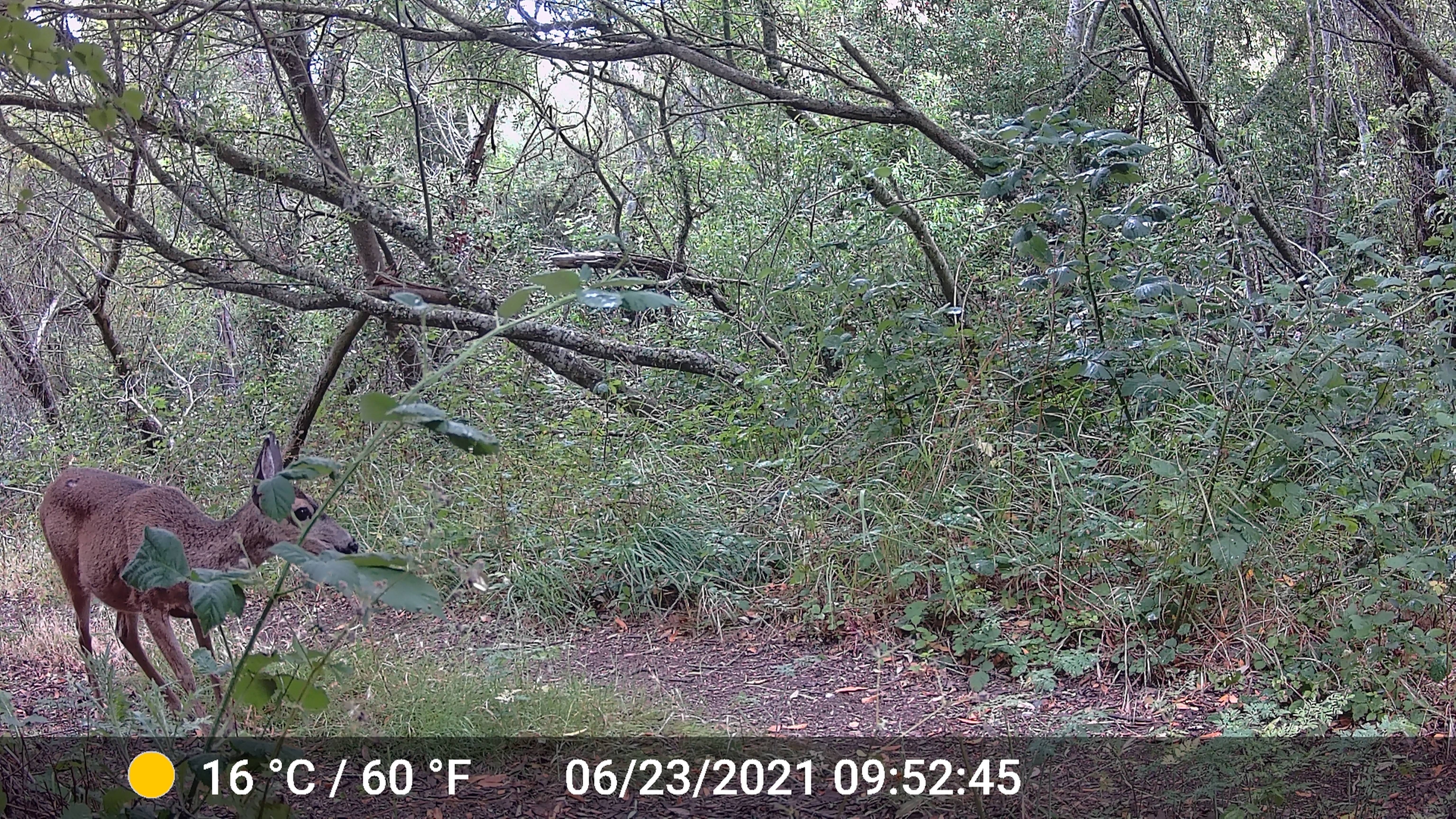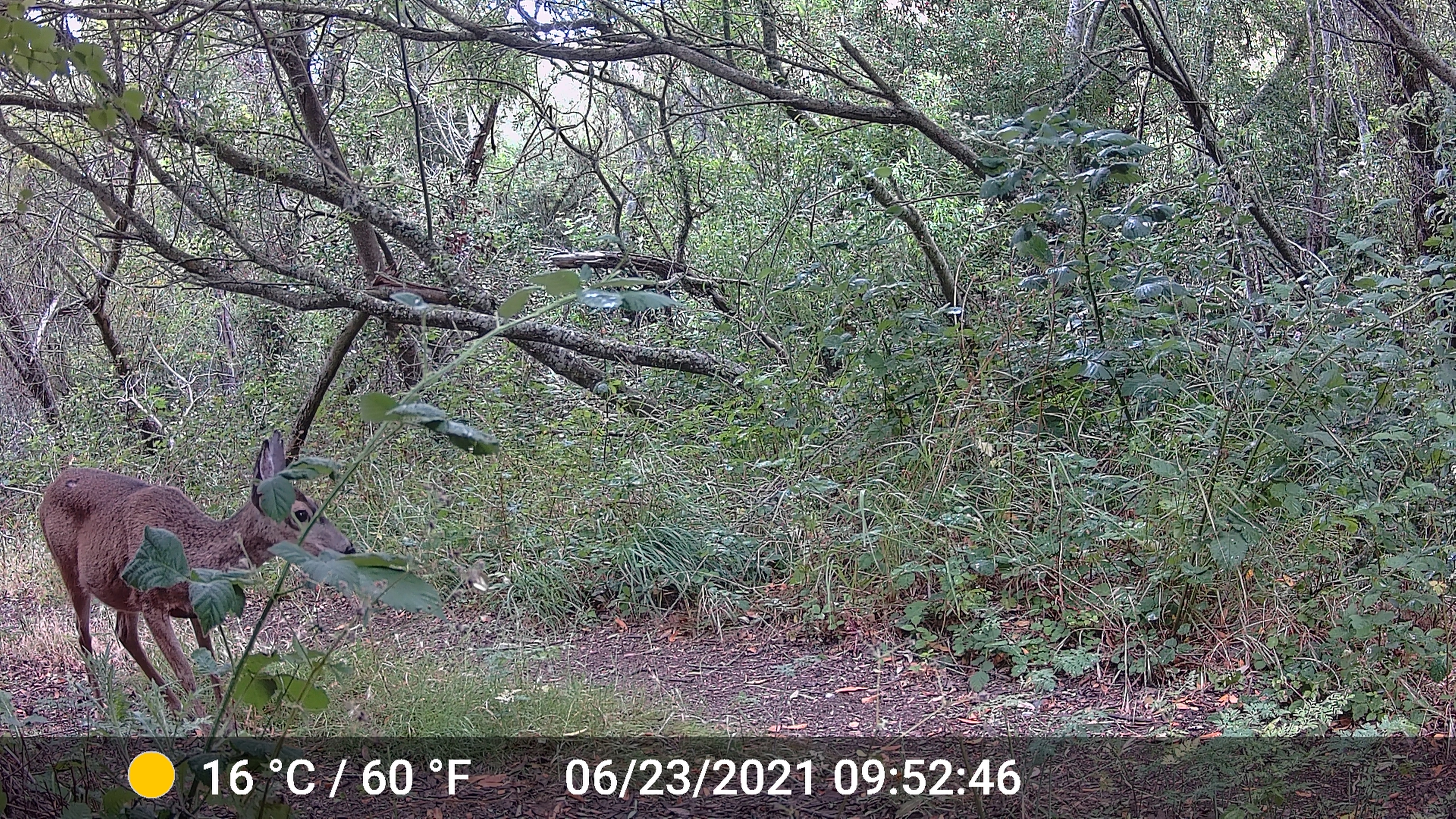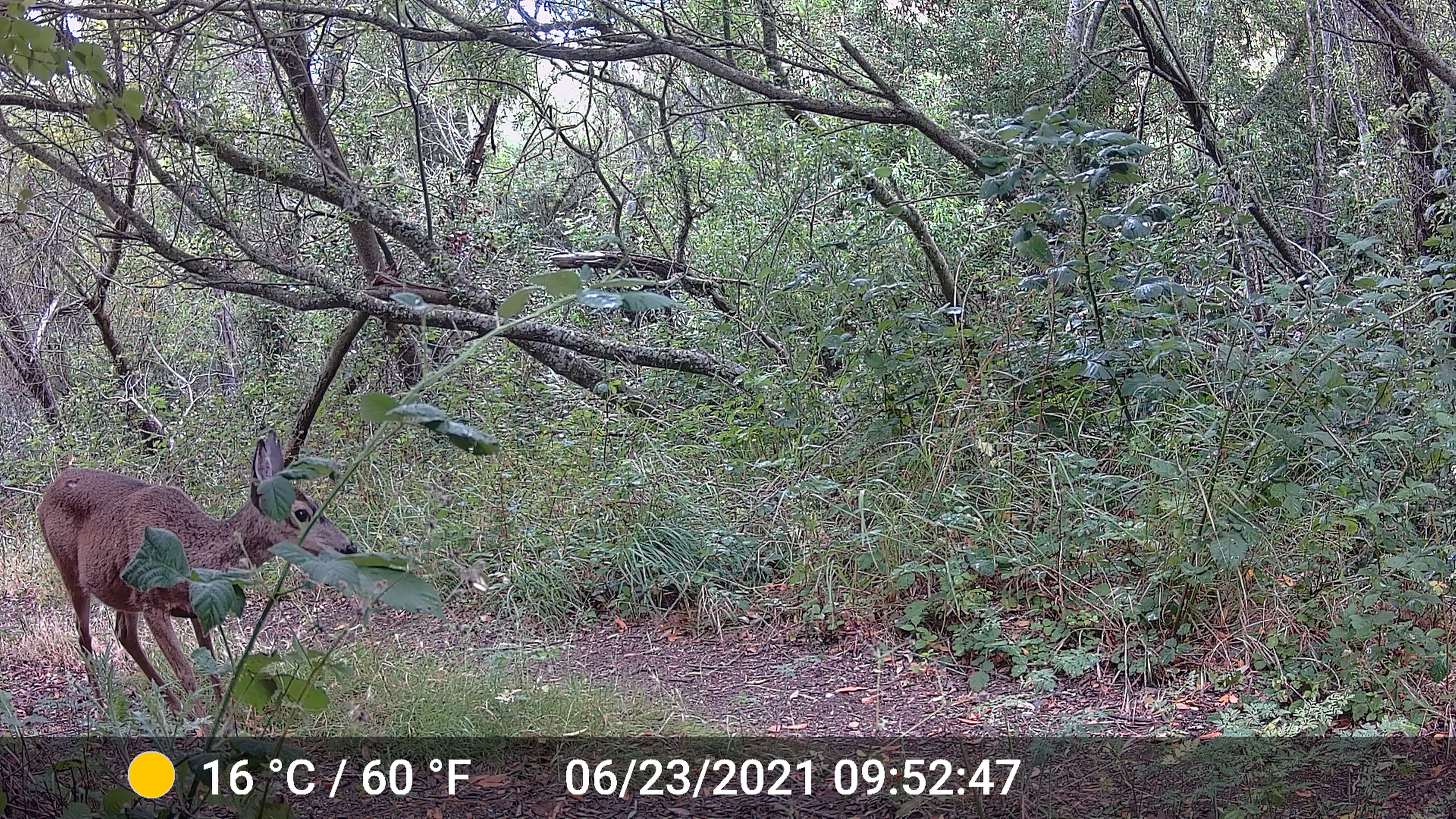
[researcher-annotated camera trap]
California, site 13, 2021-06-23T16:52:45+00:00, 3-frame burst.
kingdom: Animalia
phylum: Chordata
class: Mammalia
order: Artiodactyla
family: Cervidae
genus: Odocoileus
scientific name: Odocoileus hemionus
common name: mule deer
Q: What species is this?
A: Mule deer (Odocoileus hemionus).